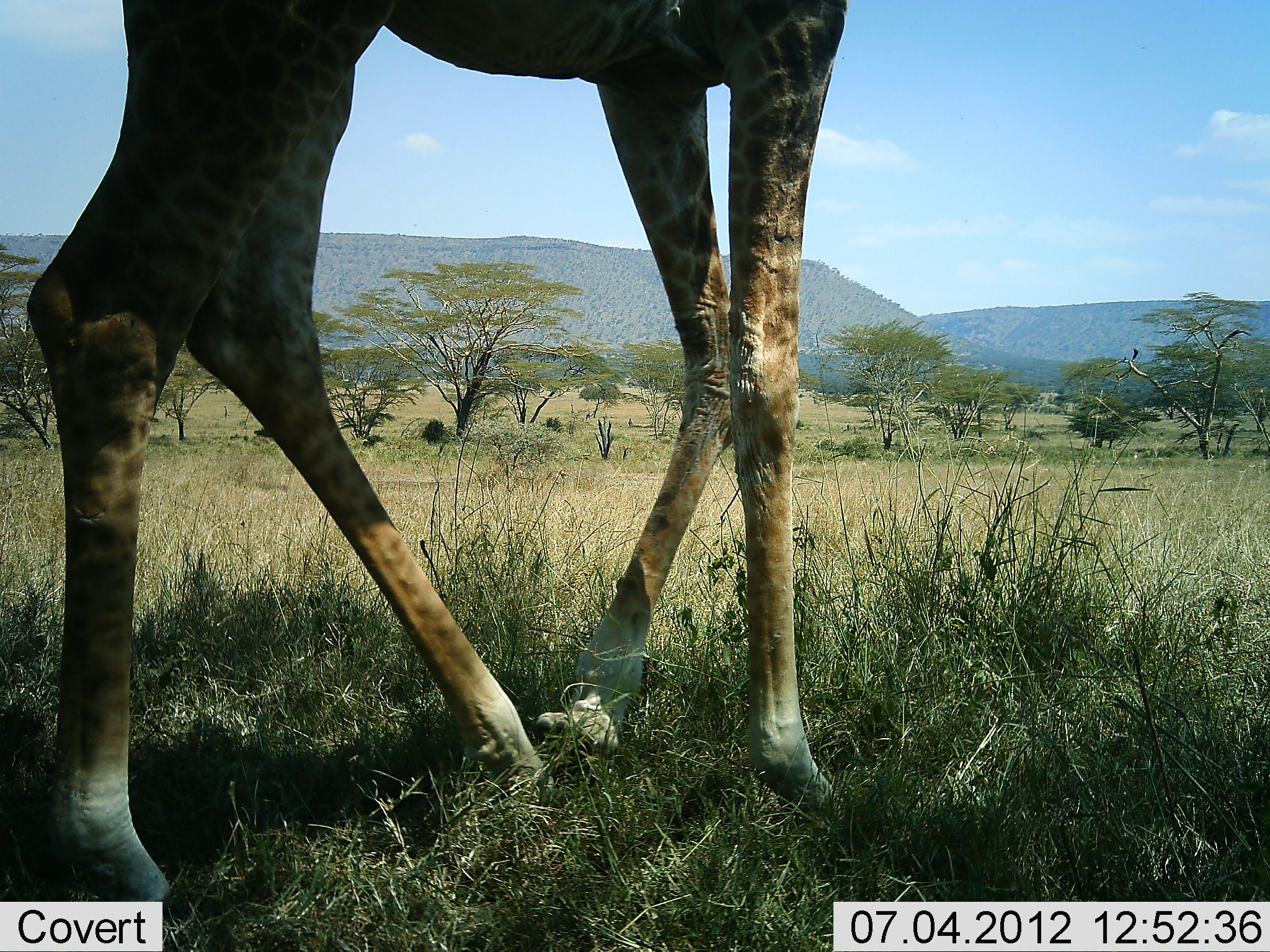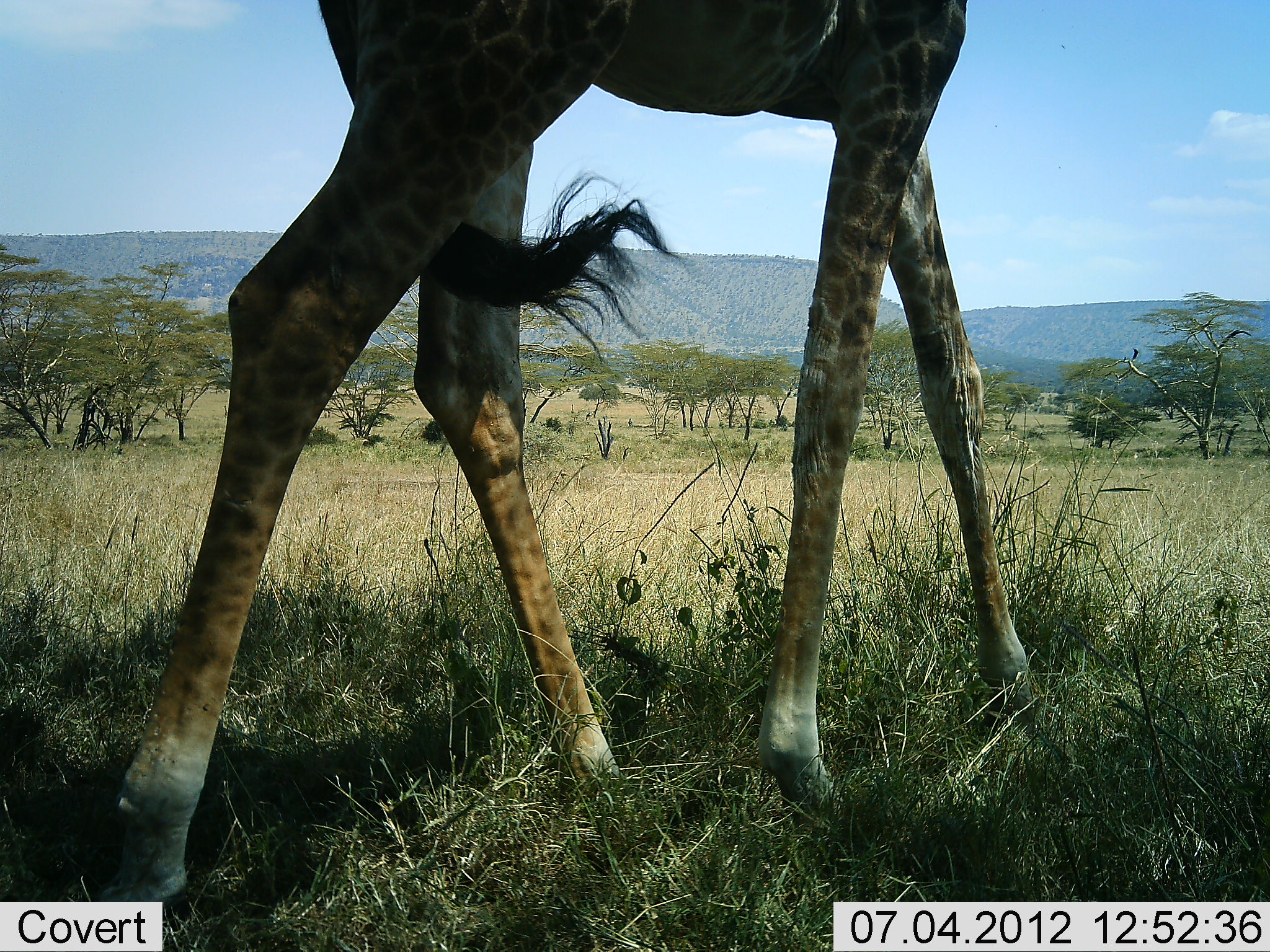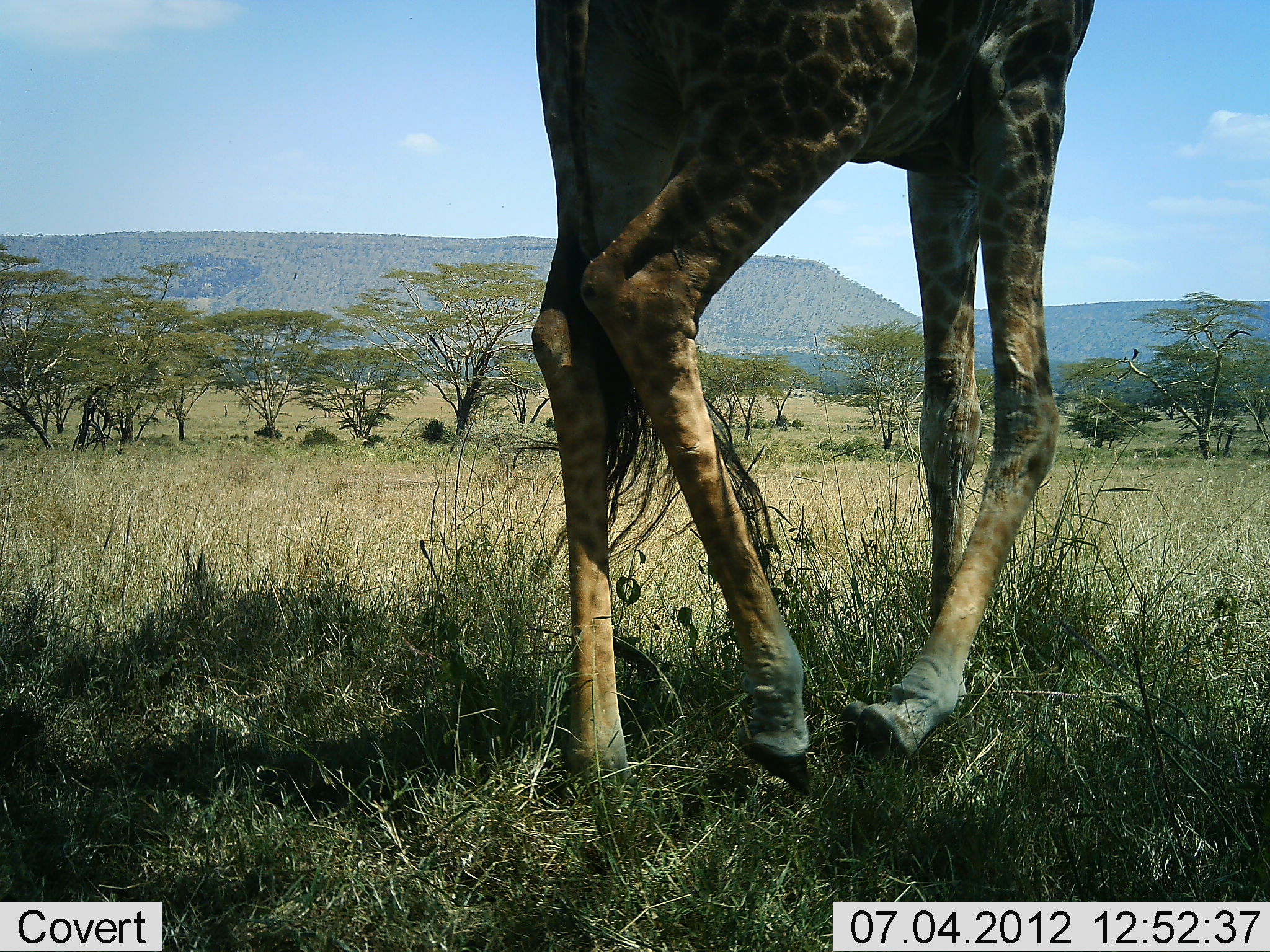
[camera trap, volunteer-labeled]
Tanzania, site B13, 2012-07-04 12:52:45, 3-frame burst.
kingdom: Animalia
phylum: Chordata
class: Mammalia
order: Artiodactyla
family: Giraffidae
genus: Giraffa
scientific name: Giraffa camelopardalis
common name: giraffe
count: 1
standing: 0%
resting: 0%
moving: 100%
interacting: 0%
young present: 0%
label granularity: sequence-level